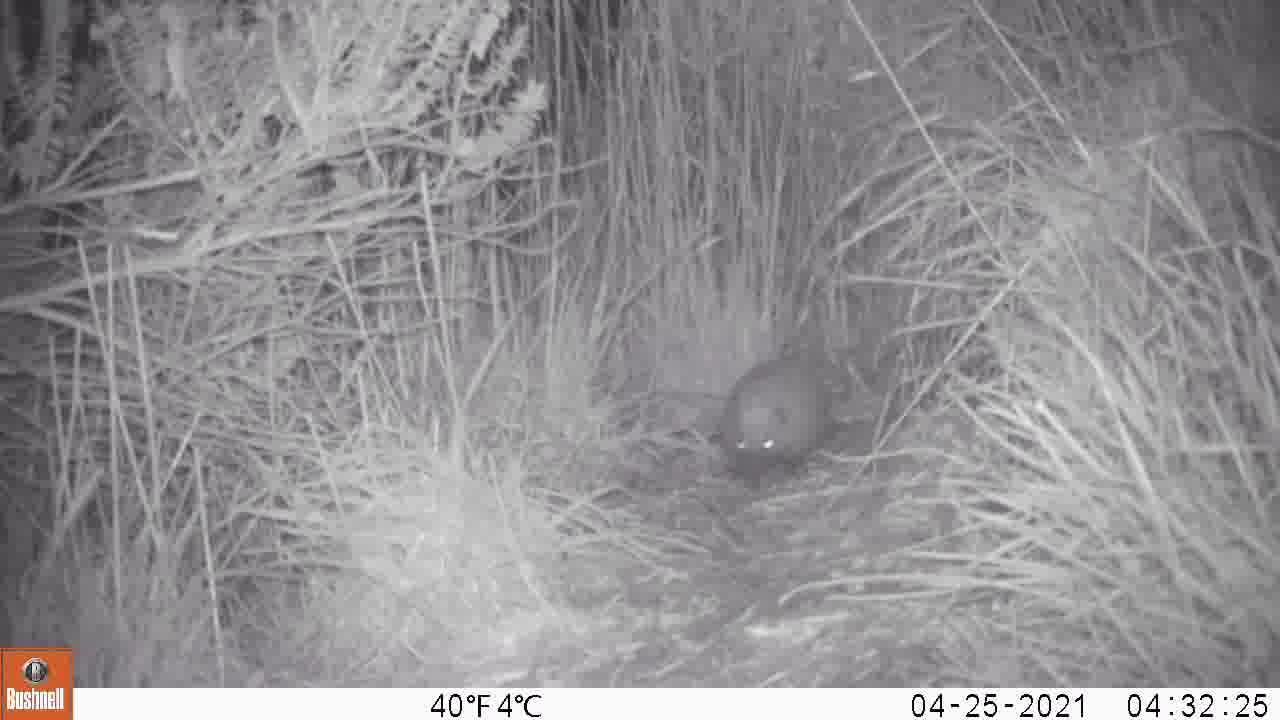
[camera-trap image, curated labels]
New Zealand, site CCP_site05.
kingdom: Animalia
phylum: Chordata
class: Mammalia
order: Eulipotyphla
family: Erinaceidae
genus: Erinaceus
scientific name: Erinaceus europaeus europaeus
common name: european hedgehog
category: hedgehog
Hedgehog (european hedgehog) (Erinaceus europaeus europaeus).